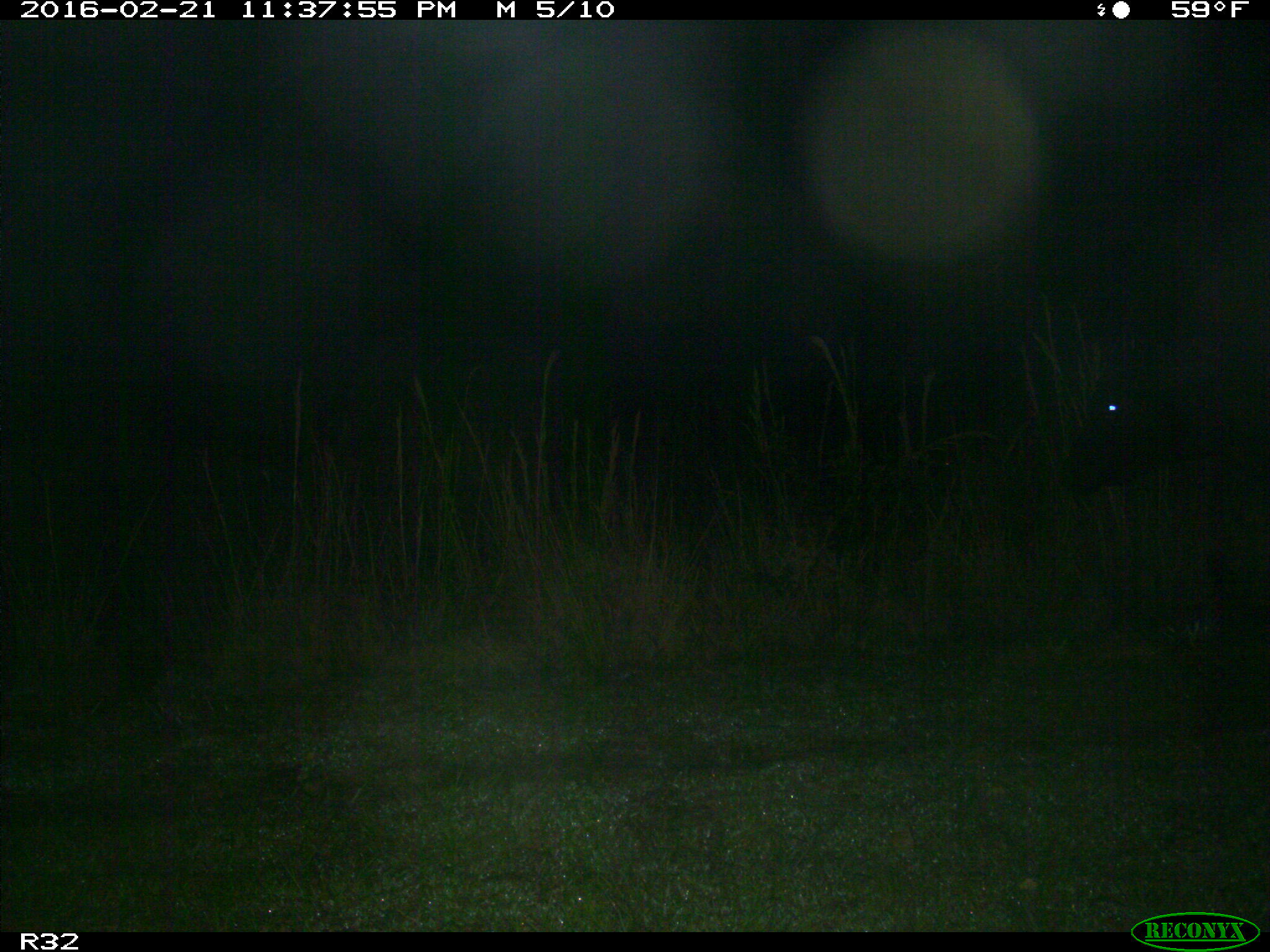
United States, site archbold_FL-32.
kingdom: Animalia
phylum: Chordata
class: Mammalia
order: Artiodactyla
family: Bovidae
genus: Bos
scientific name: Bos taurus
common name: domestic cow